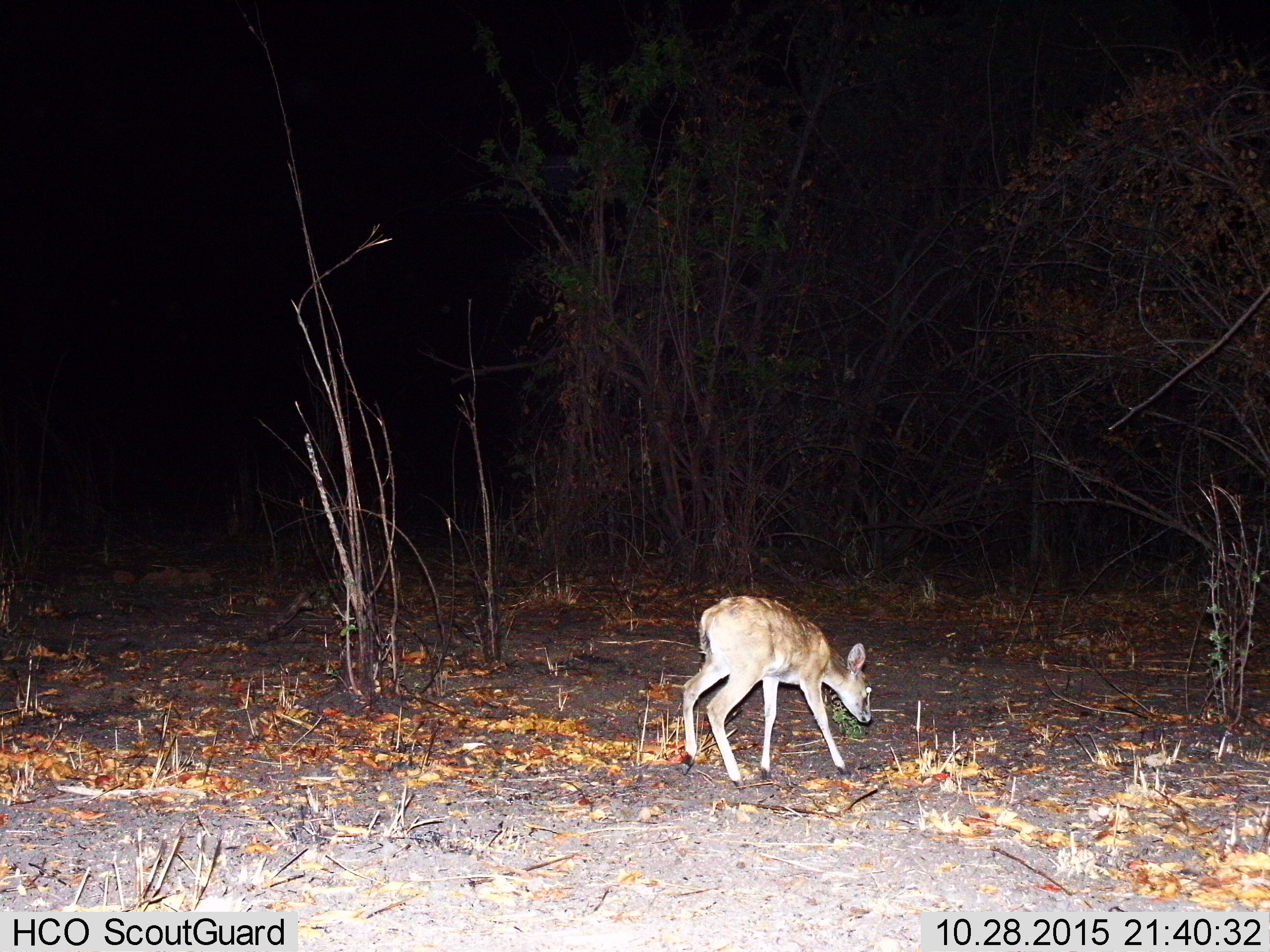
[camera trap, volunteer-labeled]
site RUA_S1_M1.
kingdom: Animalia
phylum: Chordata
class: Mammalia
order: Artiodactyla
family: Bovidae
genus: Sylvicapra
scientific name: Sylvicapra grimmia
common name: common duiker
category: duikercommongrey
Duikercommongrey (common duiker) (Sylvicapra grimmia), count 1. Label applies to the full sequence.